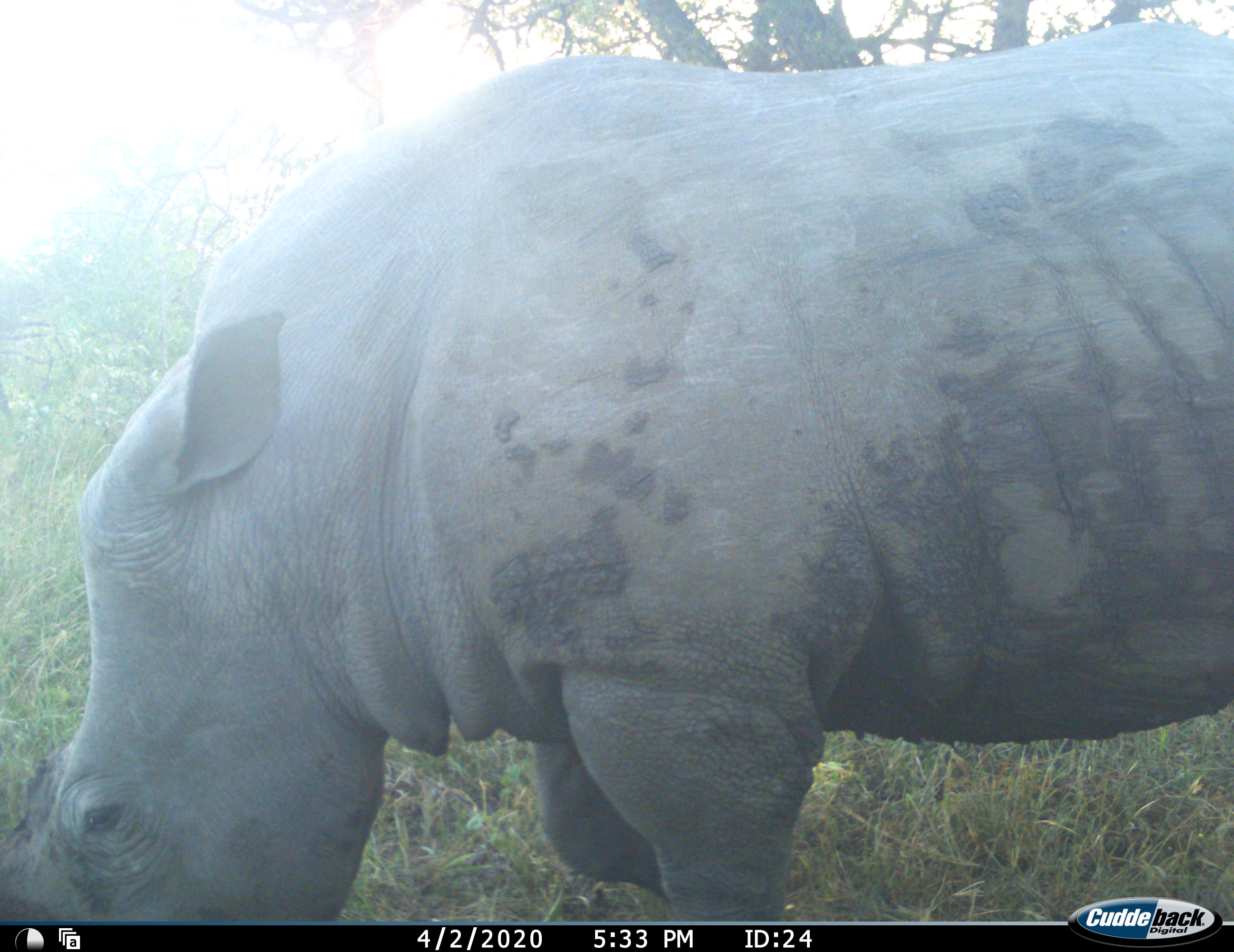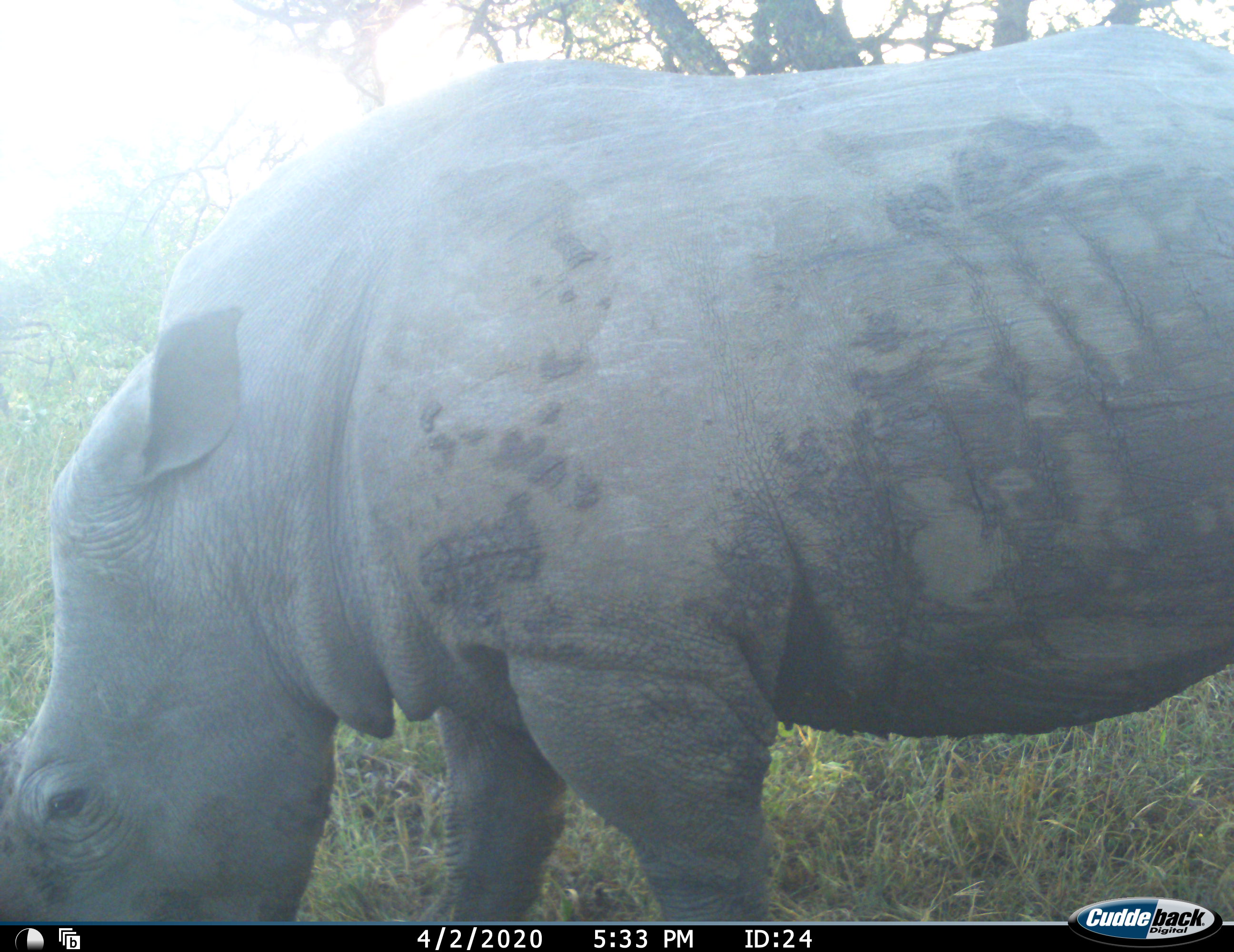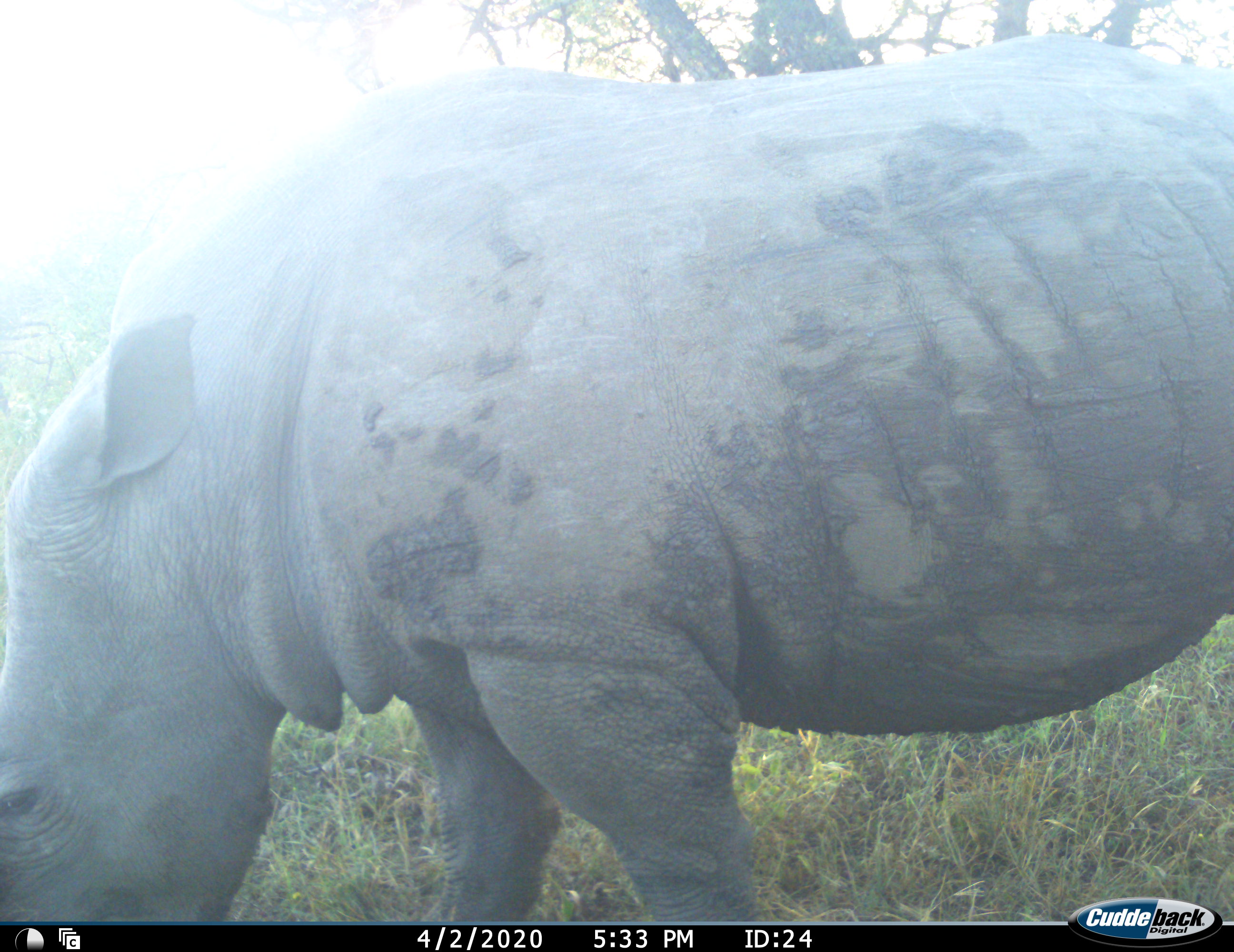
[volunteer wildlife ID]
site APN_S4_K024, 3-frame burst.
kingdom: Animalia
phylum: Chordata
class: Mammalia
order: Perissodactyla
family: Rhinocerotidae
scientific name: Rhinocerotidae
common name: unknown rhinoceros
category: rhinocerosunknown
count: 1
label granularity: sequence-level